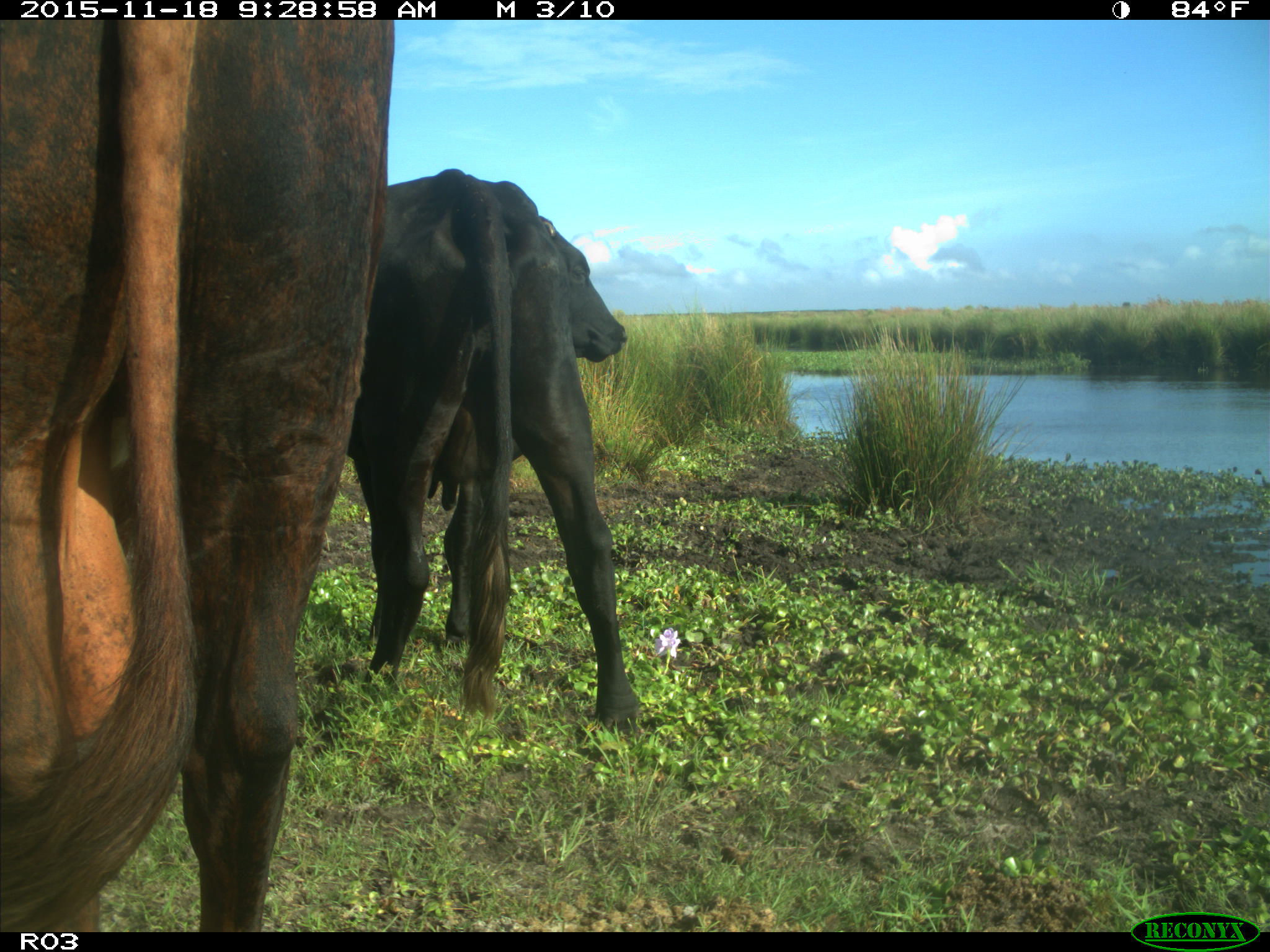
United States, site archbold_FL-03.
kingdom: Animalia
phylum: Chordata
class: Mammalia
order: Artiodactyla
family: Bovidae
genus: Bos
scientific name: Bos taurus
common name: domestic cow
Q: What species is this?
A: Bos taurus (domestic cow).